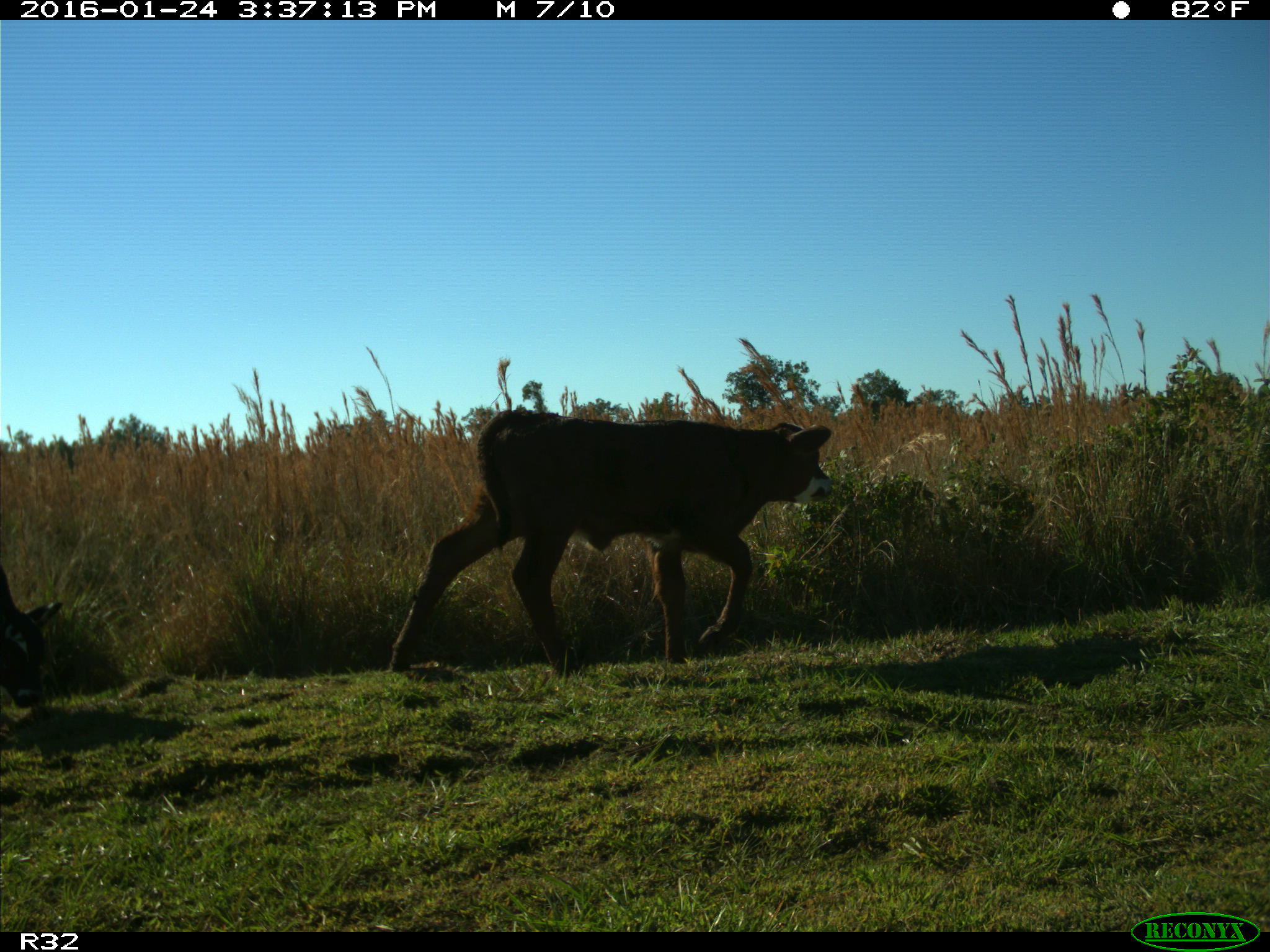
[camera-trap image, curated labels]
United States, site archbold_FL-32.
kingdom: Animalia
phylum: Chordata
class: Mammalia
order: Artiodactyla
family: Bovidae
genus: Bos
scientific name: Bos taurus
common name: domestic cow